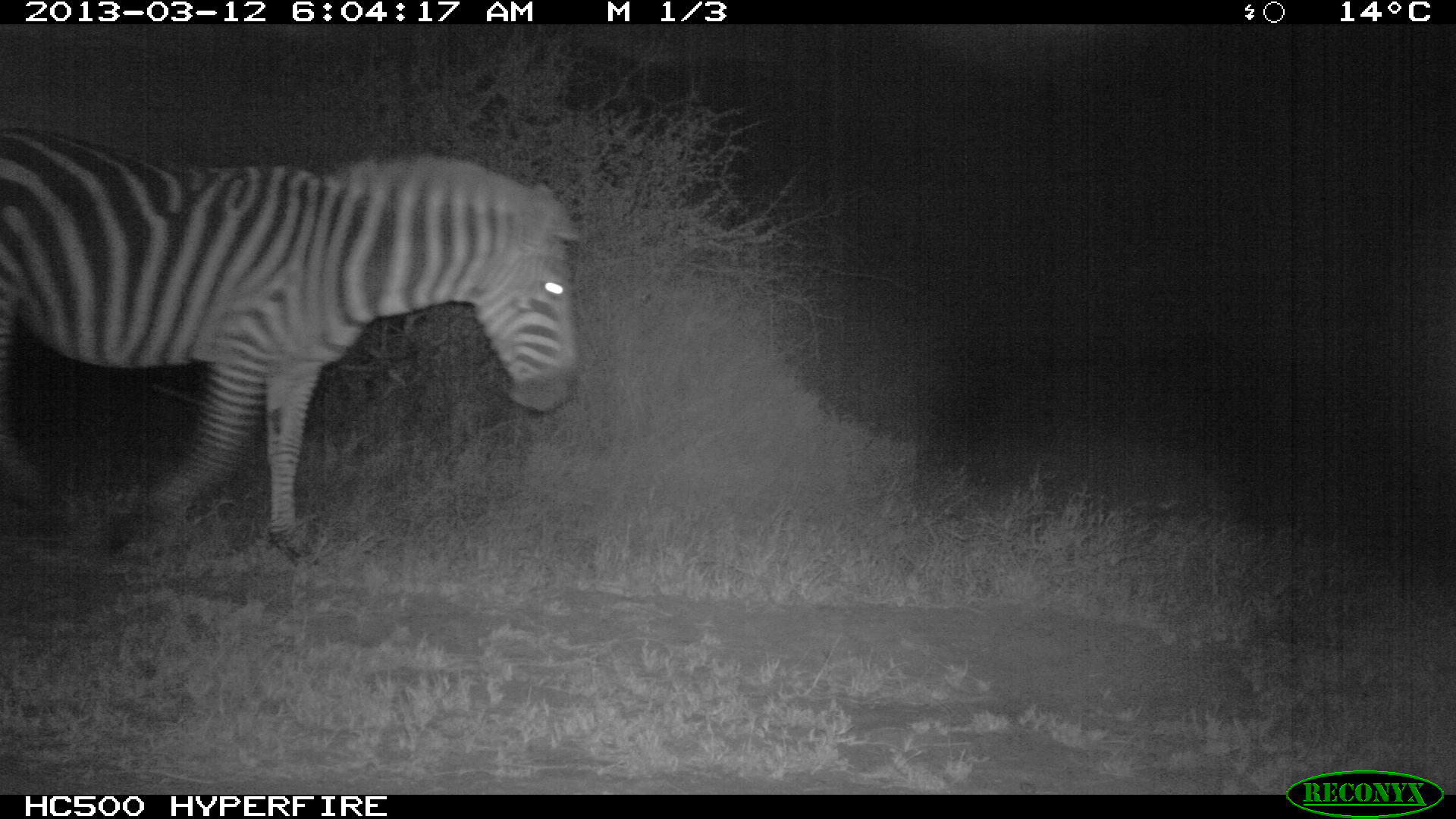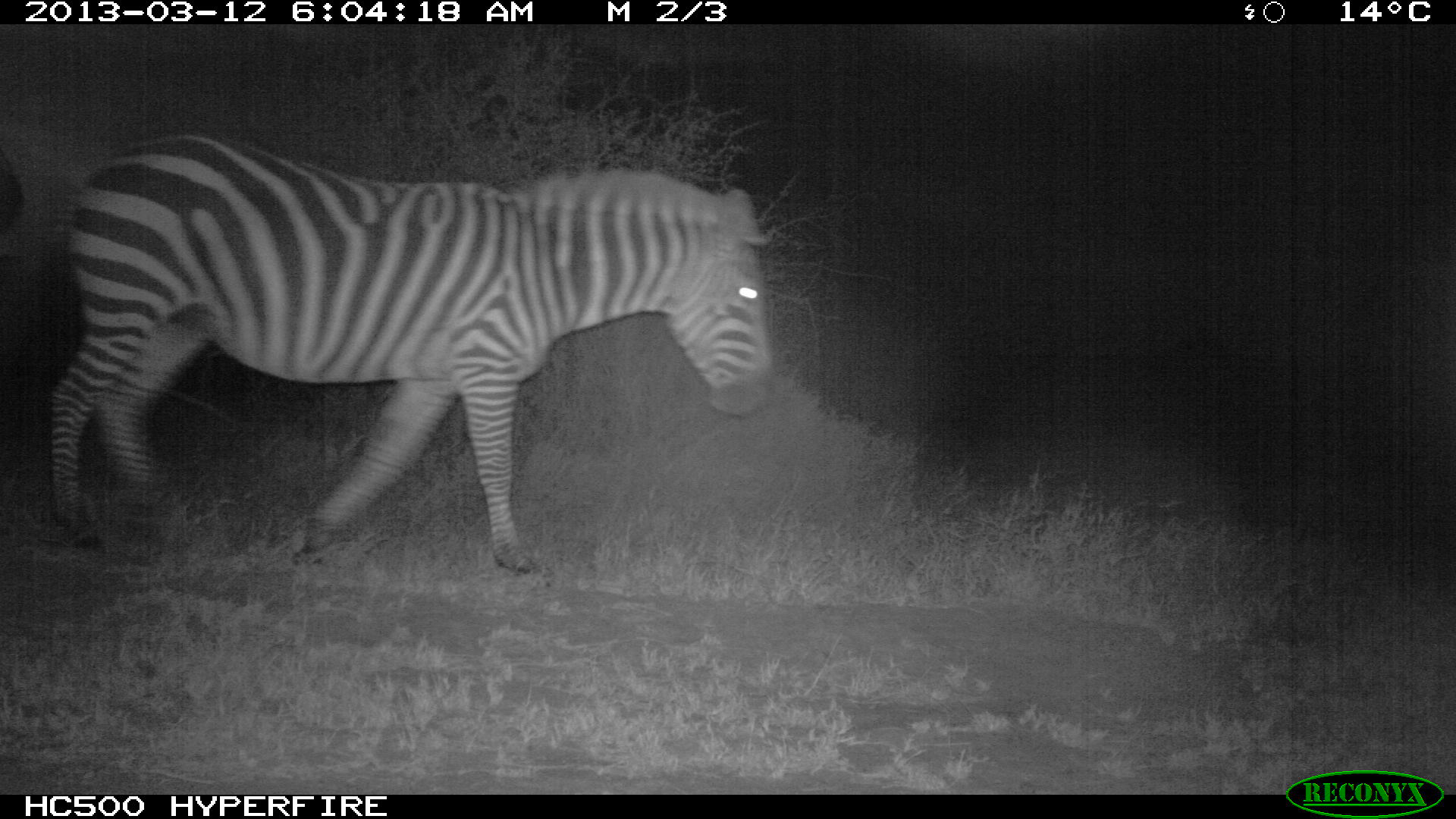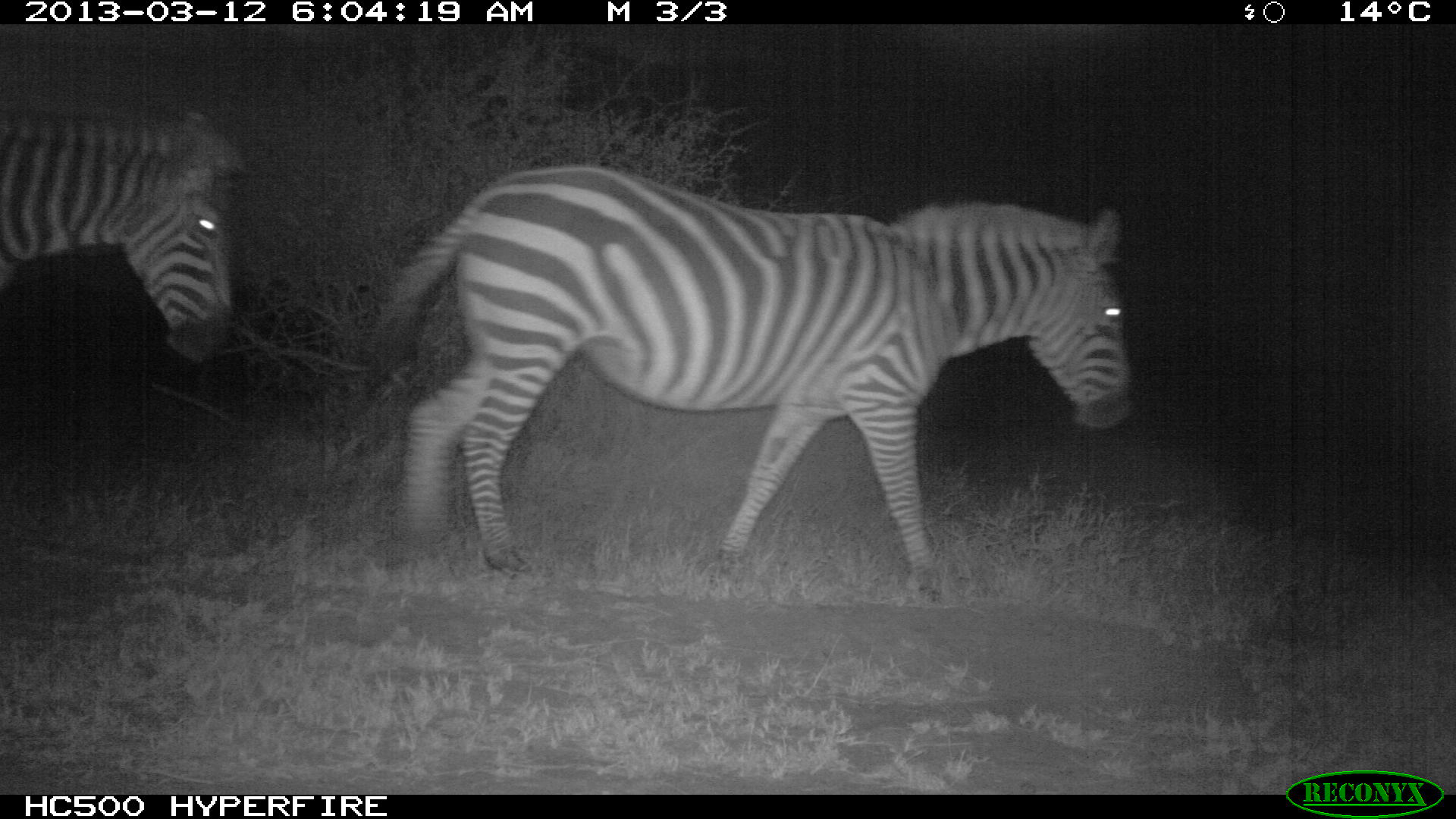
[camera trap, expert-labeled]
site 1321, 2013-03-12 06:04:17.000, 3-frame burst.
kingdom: Animalia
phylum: Chordata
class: Mammalia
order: Perissodactyla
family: Equidae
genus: Equus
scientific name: Equus quagga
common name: plains zebra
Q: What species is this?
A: Equus quagga (plains zebra).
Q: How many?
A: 1.